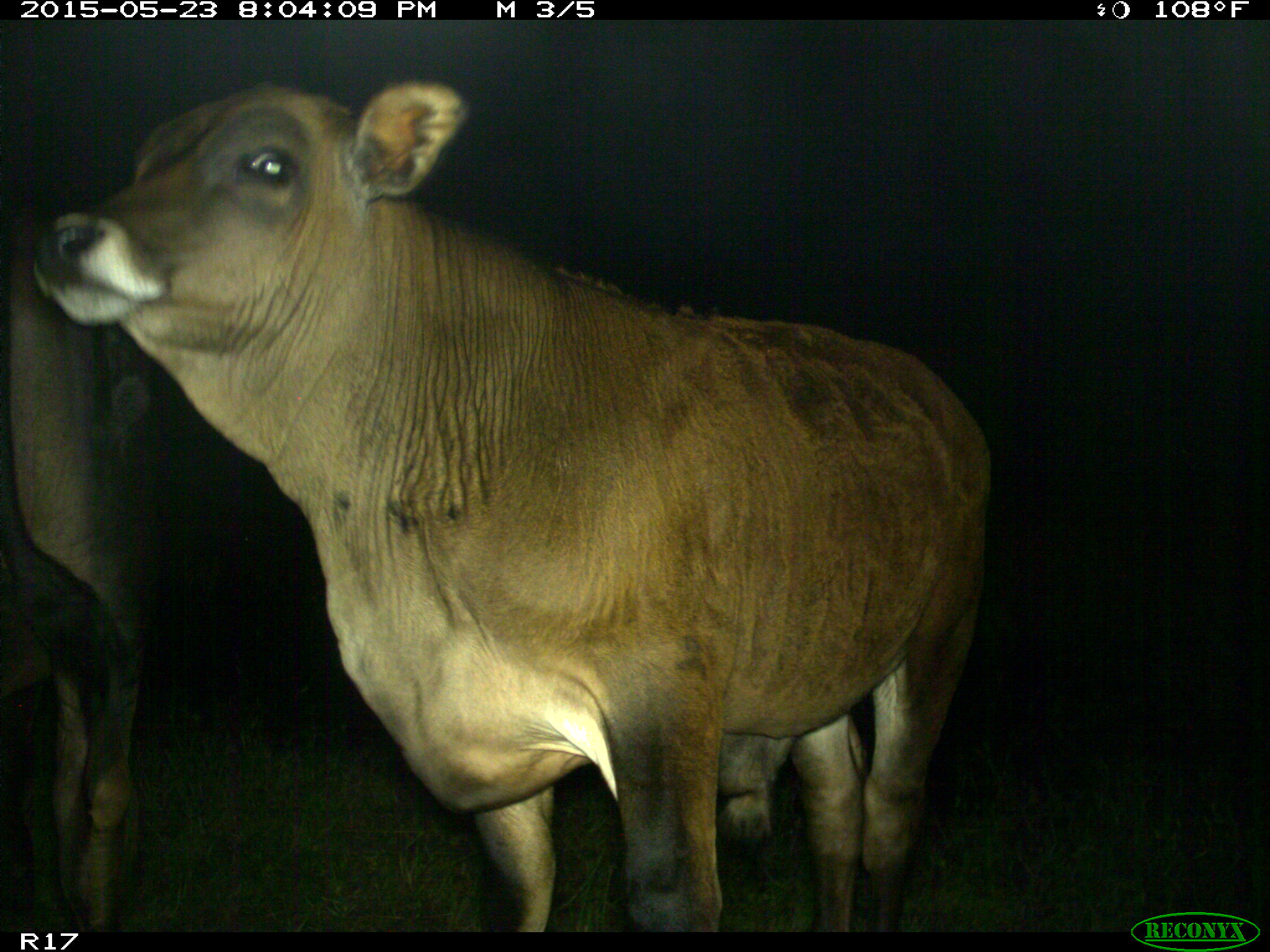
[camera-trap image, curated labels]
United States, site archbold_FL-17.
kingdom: Animalia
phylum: Chordata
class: Mammalia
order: Artiodactyla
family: Bovidae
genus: Bos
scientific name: Bos taurus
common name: domestic cow